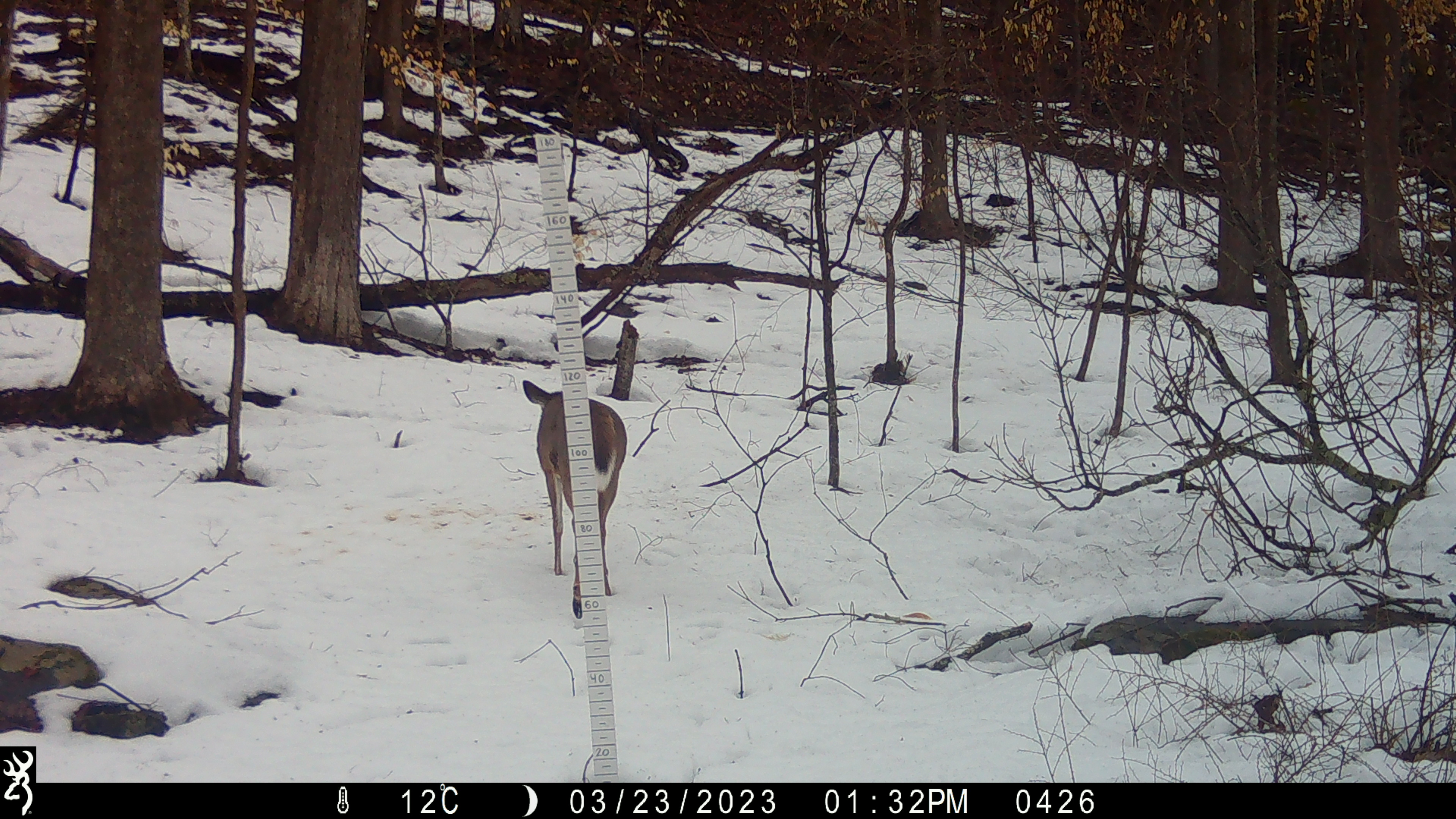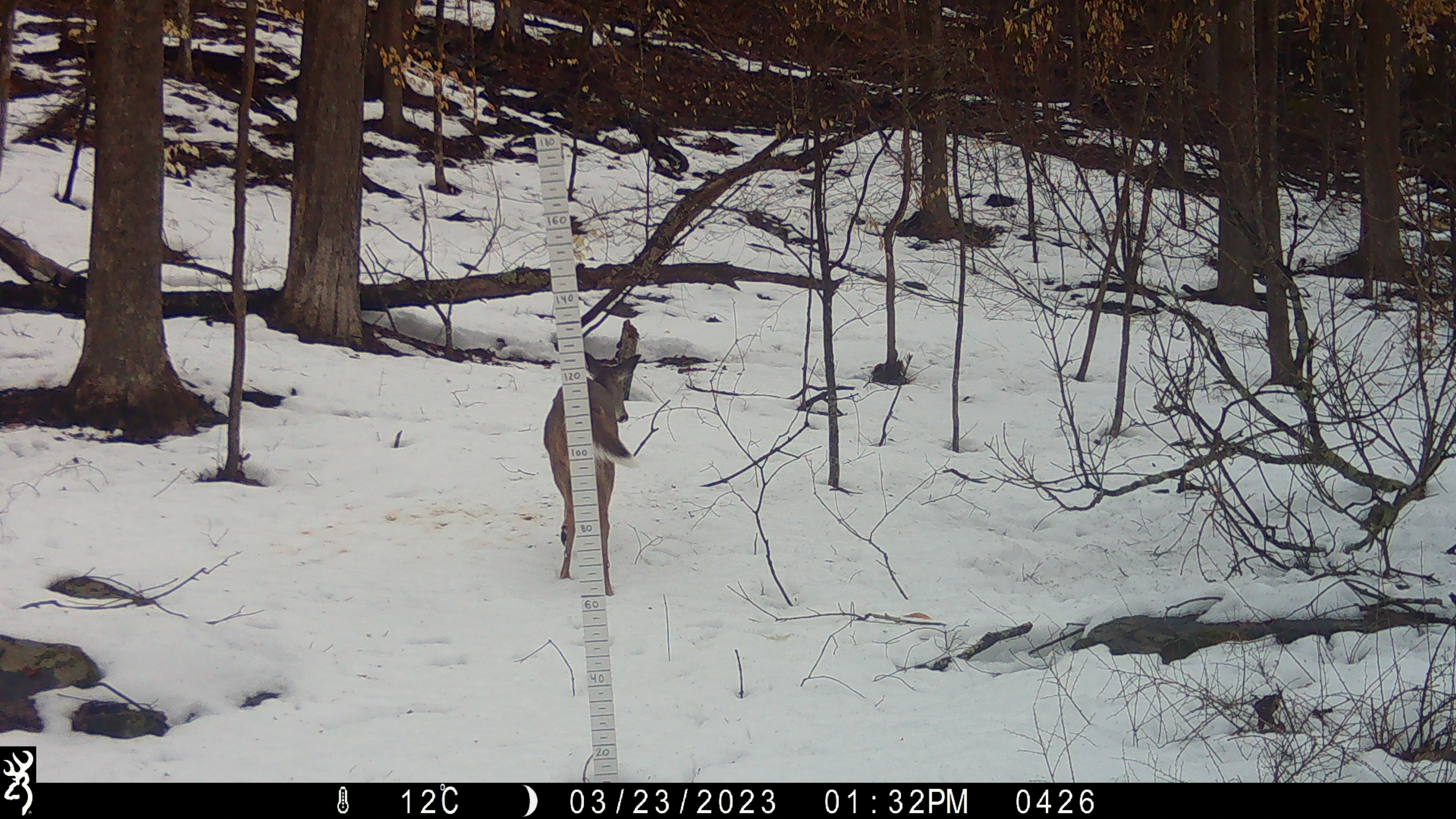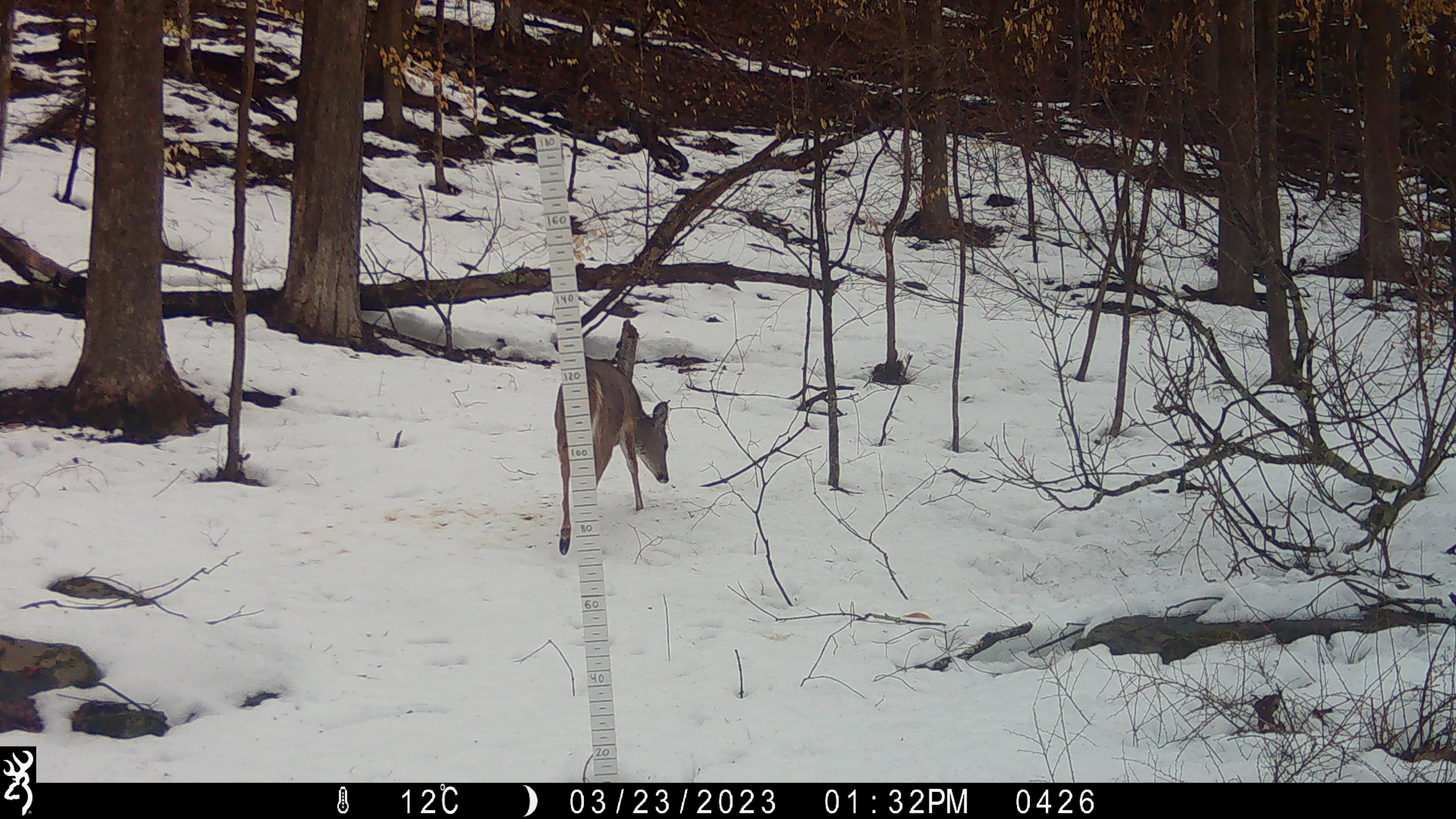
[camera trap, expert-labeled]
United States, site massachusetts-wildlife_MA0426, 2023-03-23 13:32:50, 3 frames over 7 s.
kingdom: Animalia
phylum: Chordata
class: Mammalia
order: Artiodactyla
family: Cervidae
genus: Odocoileus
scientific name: Odocoileus virginianus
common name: white-tailed deer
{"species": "white-tailed deer (Odocoileus virginianus)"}